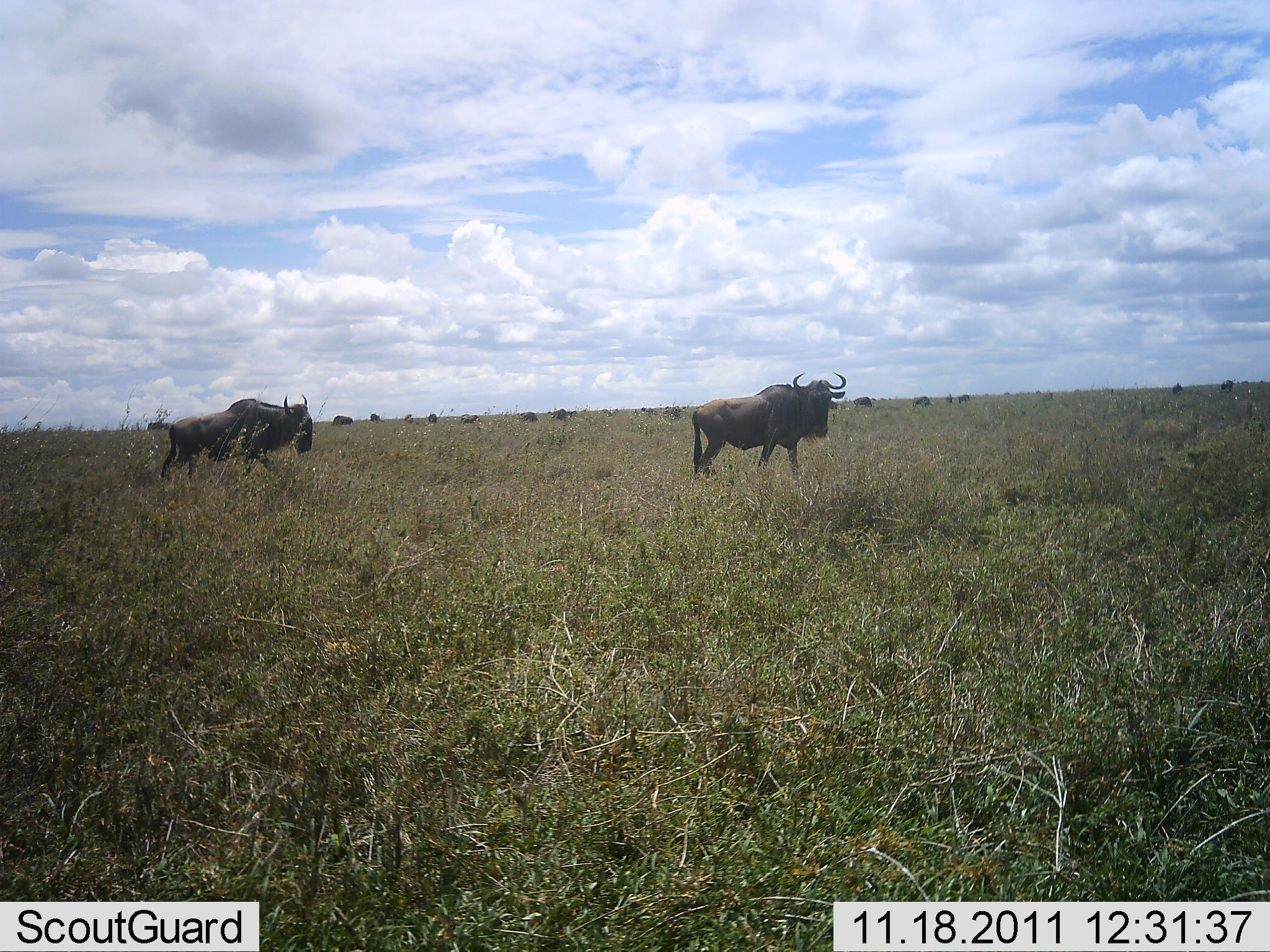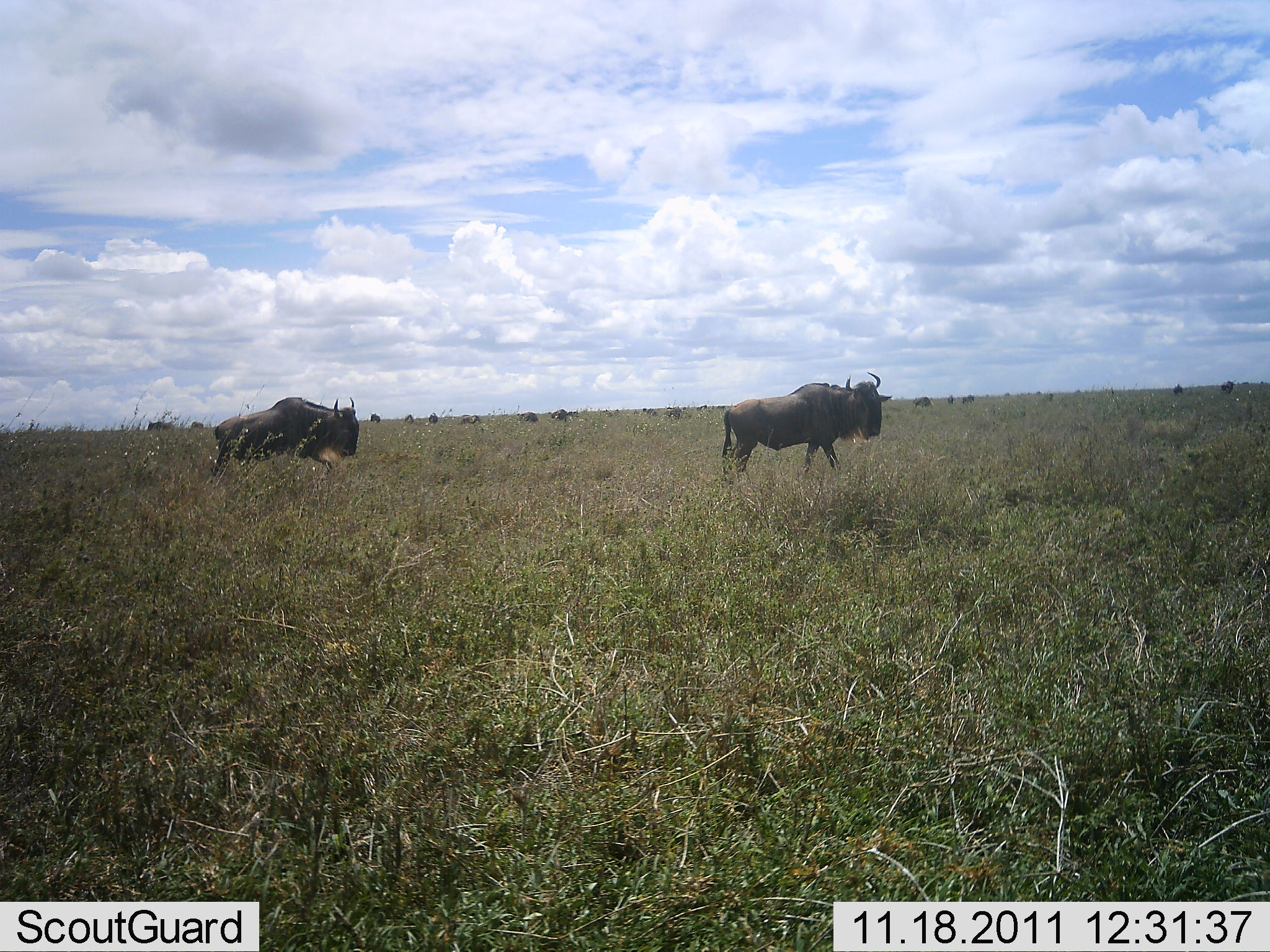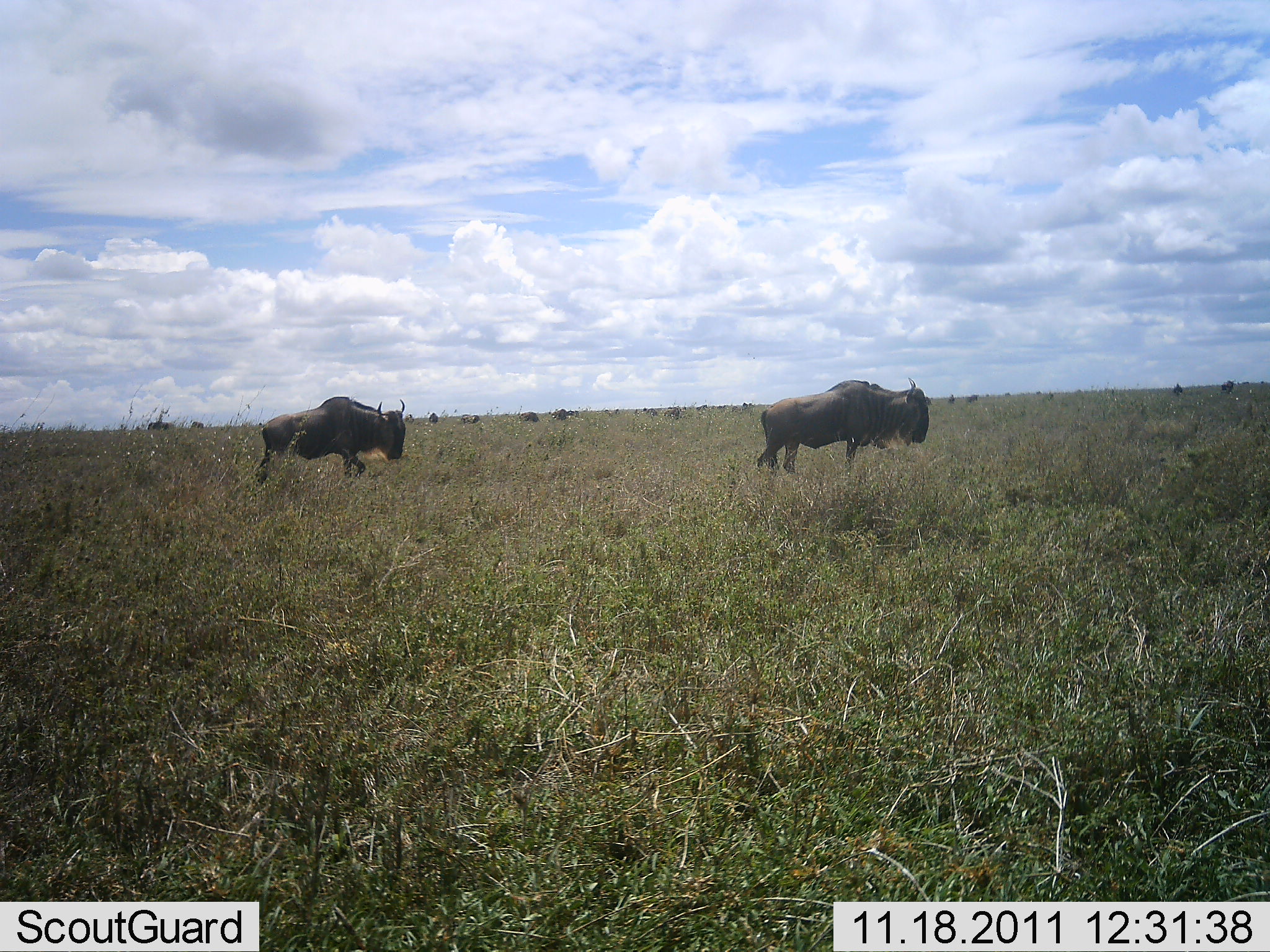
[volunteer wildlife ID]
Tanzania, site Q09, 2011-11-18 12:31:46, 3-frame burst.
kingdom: Animalia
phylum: Chordata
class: Mammalia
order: Artiodactyla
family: Bovidae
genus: Connochaetes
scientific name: Connochaetes taurinus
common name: blue wildebeest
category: wildebeest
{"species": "wildebeest (blue wildebeest) (Connochaetes taurinus)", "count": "2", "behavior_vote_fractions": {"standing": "14%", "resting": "0%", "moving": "93%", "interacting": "0%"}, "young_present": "0%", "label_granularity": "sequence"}